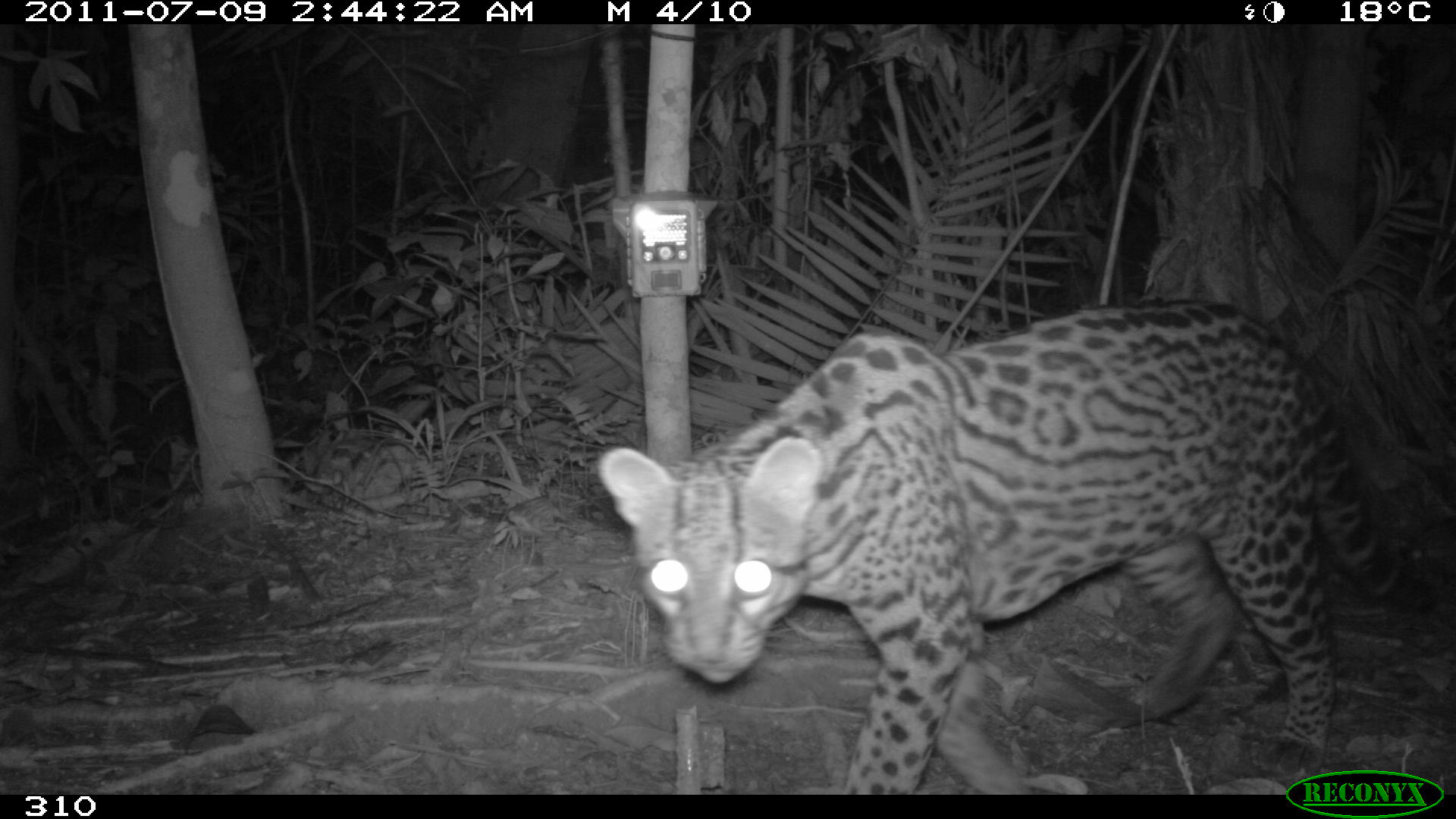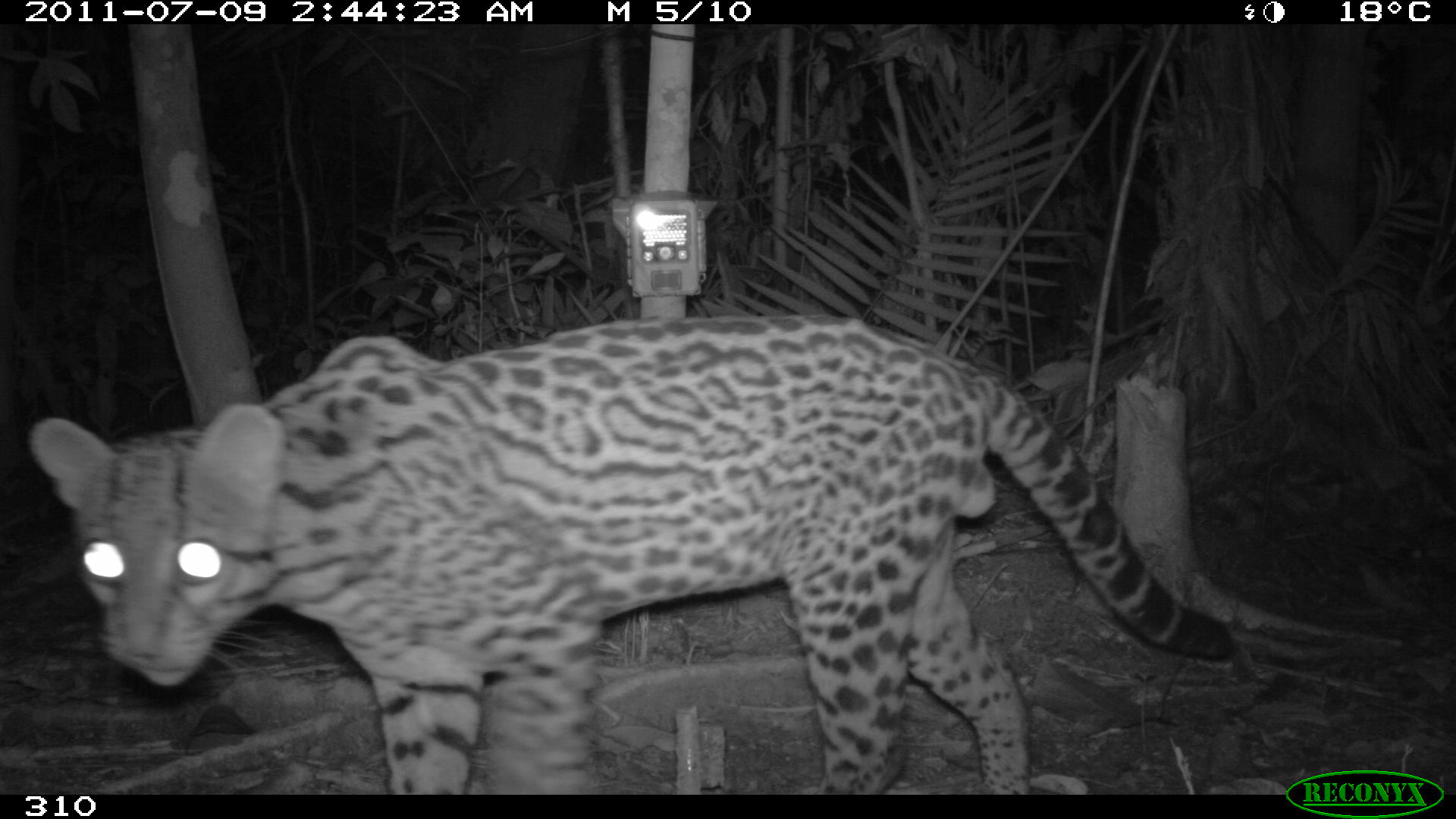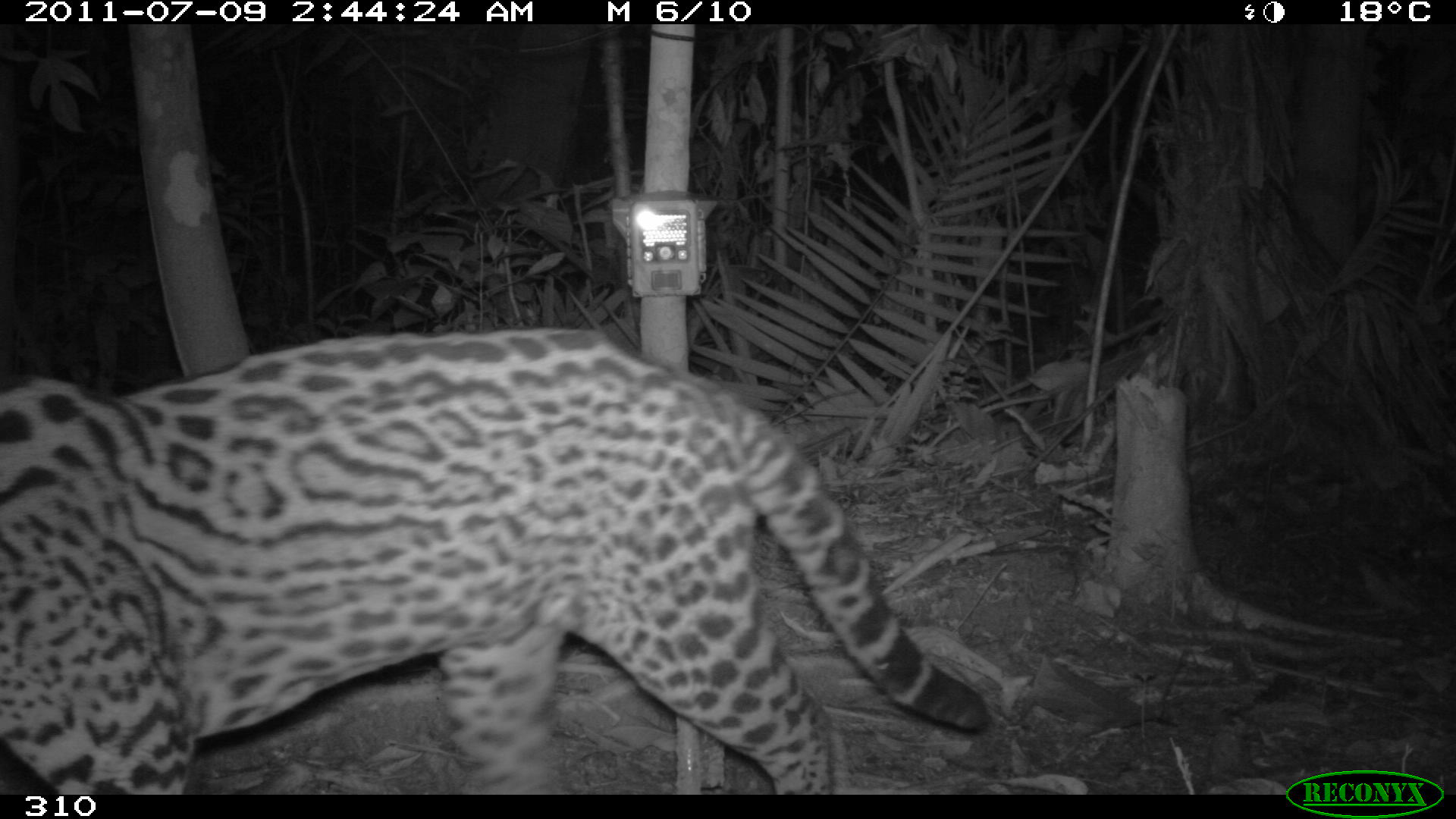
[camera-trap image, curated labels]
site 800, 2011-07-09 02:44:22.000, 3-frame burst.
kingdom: Animalia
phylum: Chordata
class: Mammalia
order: Carnivora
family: Felidae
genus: Leopardus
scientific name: Leopardus pardalis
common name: ocelot